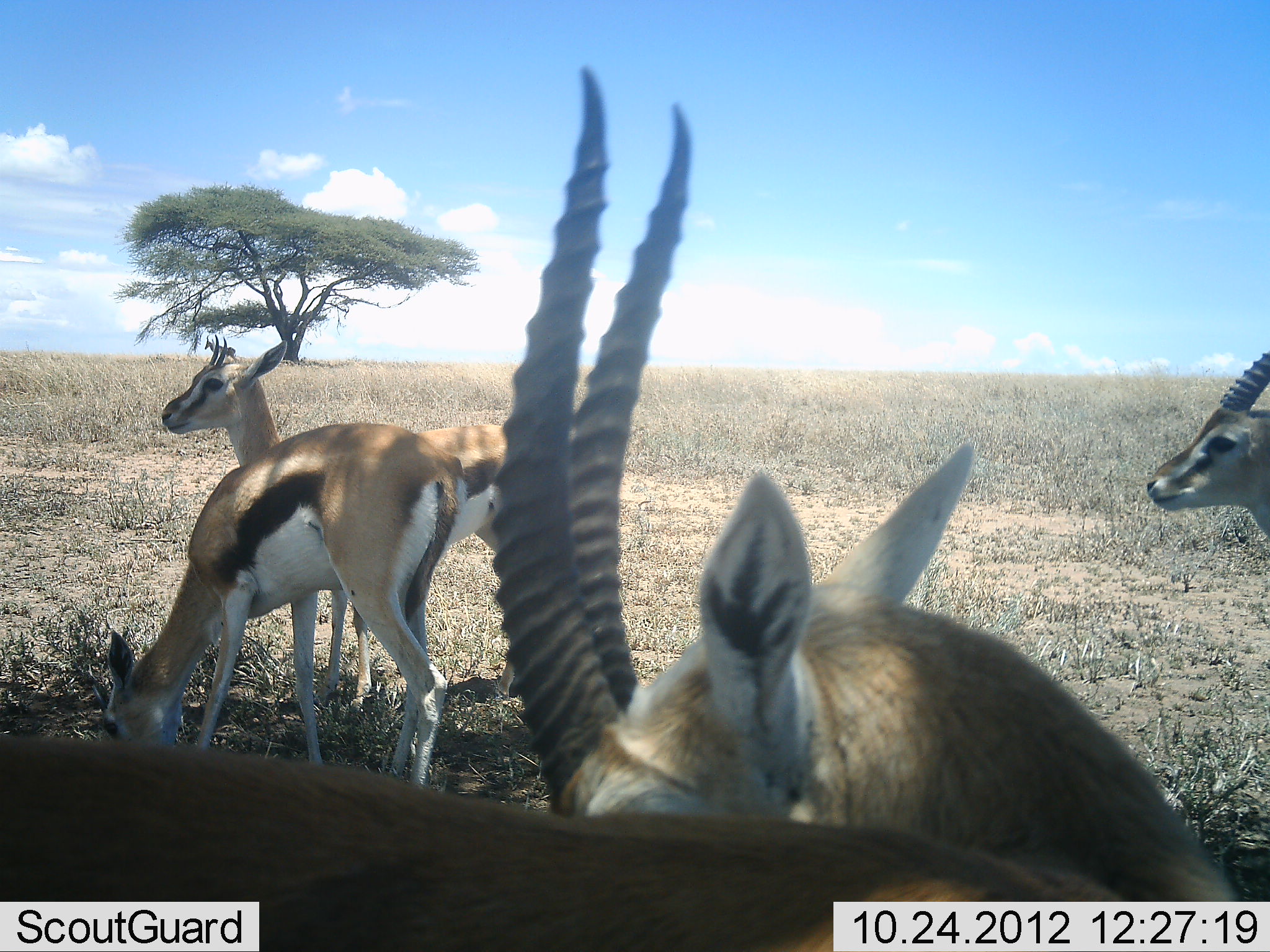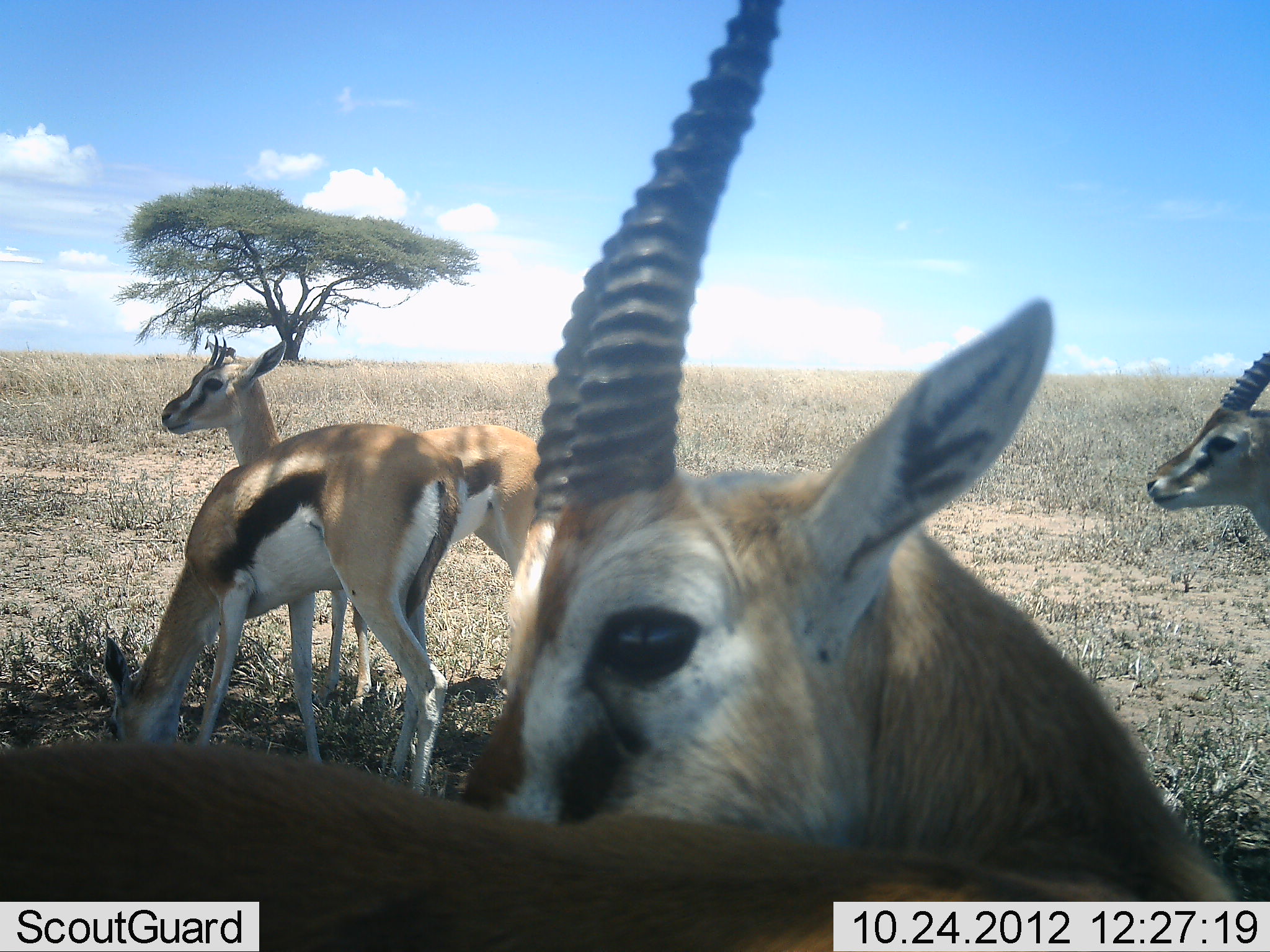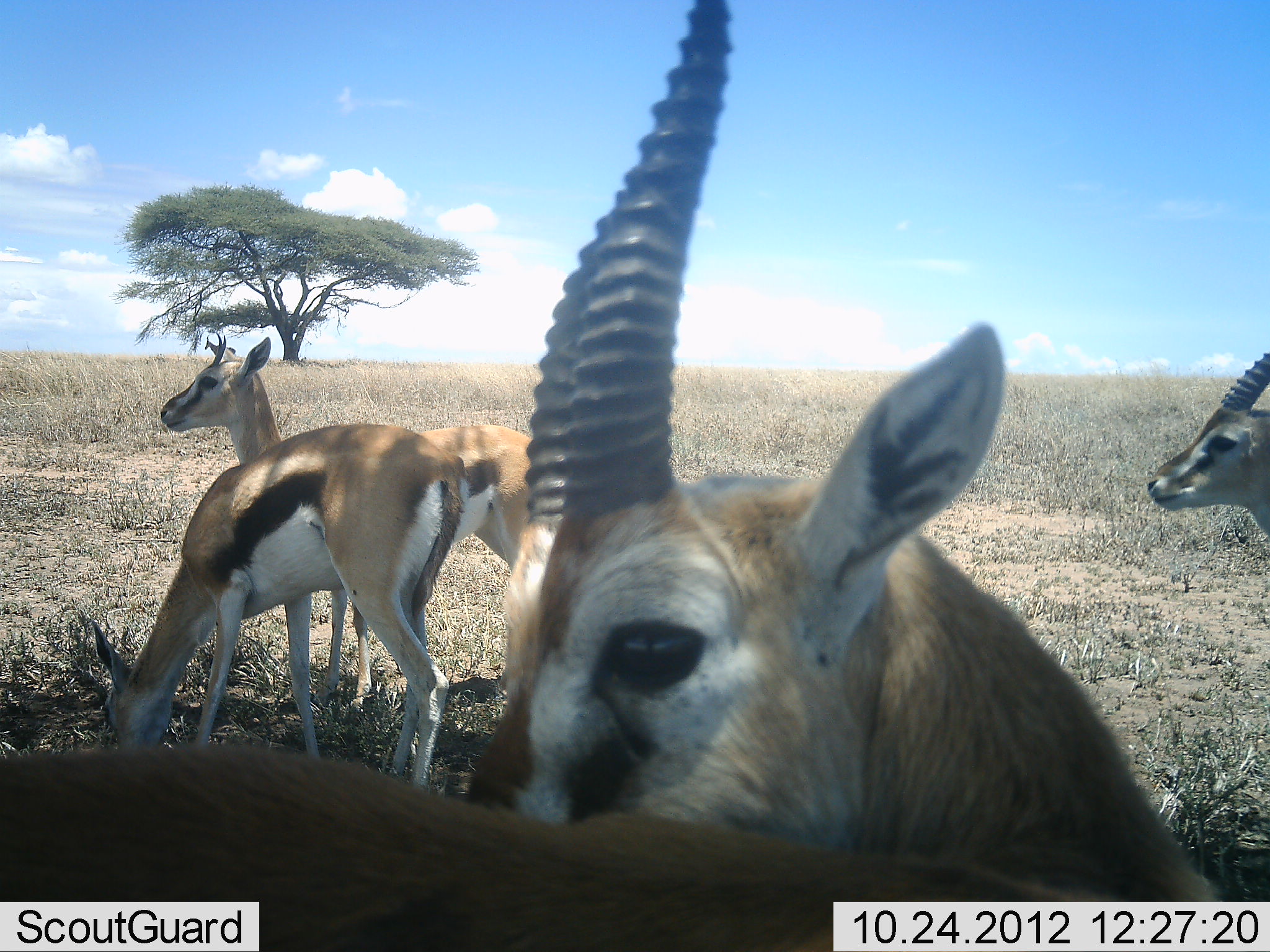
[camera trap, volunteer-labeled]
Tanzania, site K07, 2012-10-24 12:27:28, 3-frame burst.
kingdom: Animalia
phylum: Chordata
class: Mammalia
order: Artiodactyla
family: Bovidae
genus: Eudorcas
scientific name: Eudorcas thomsonii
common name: thomson's gazelle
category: gazellethomsons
Gazellethomsons (thomson's gazelle) (Eudorcas thomsonii), count 4. Behavior (volunteer vote fractions): standing 91%, resting 0%, moving 9%, interacting 0%. Young present (vote fraction): 0%. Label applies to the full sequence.